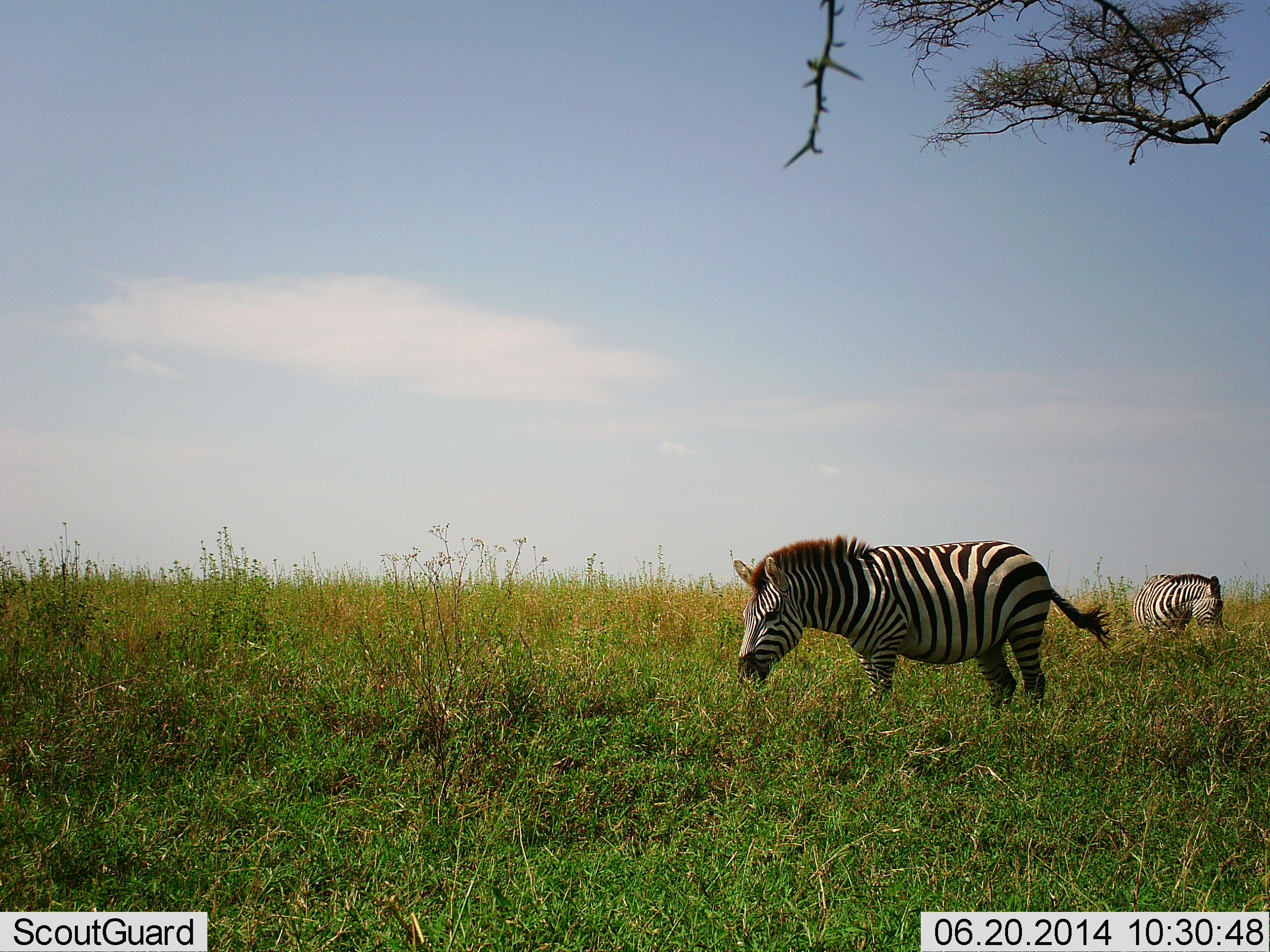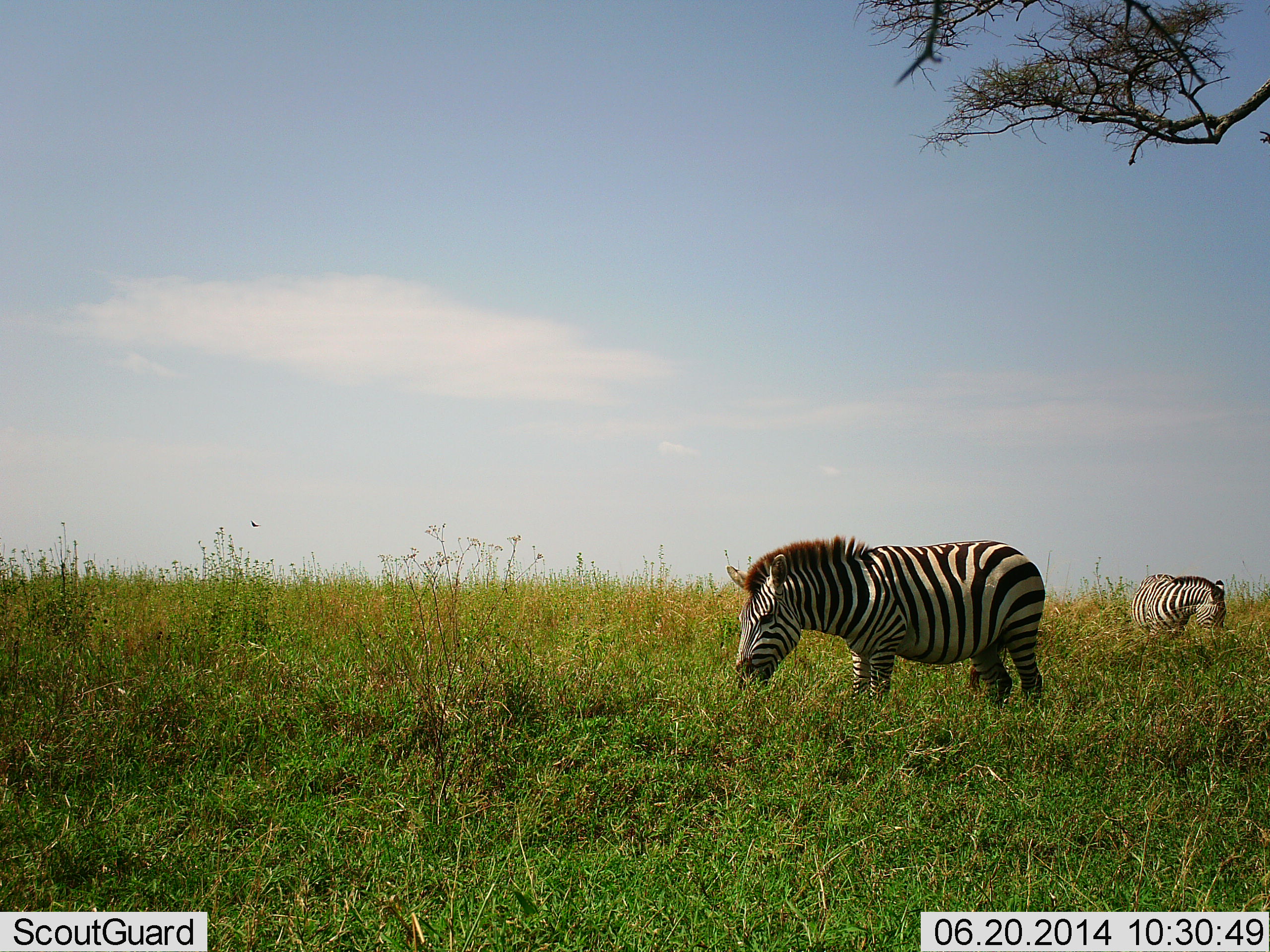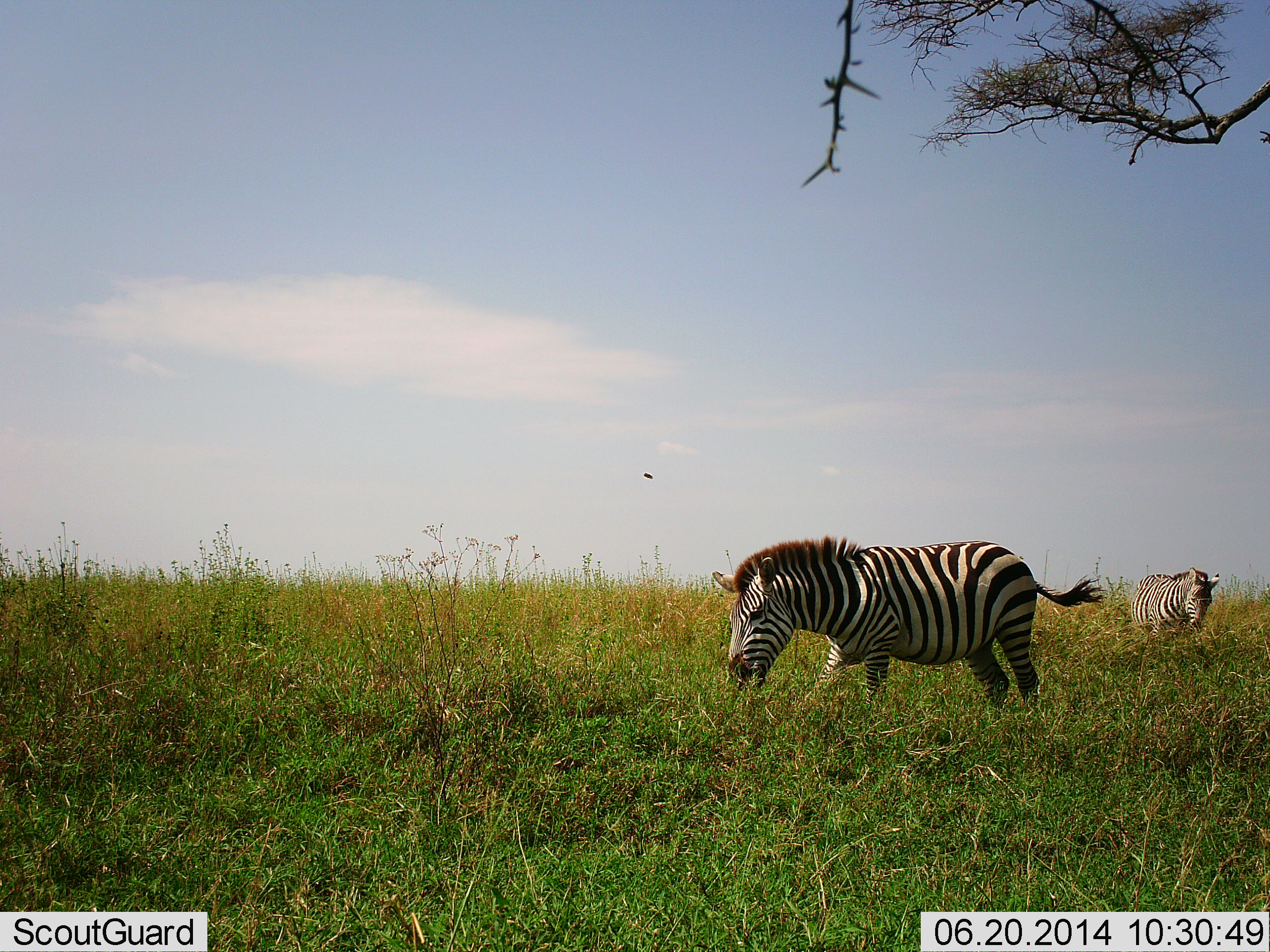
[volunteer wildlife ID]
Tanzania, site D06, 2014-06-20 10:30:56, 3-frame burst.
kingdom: Animalia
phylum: Chordata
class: Mammalia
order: Perissodactyla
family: Equidae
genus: Equus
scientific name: Equus quagga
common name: plains zebra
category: zebra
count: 2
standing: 55%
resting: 0%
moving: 0%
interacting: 0%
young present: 0%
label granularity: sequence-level